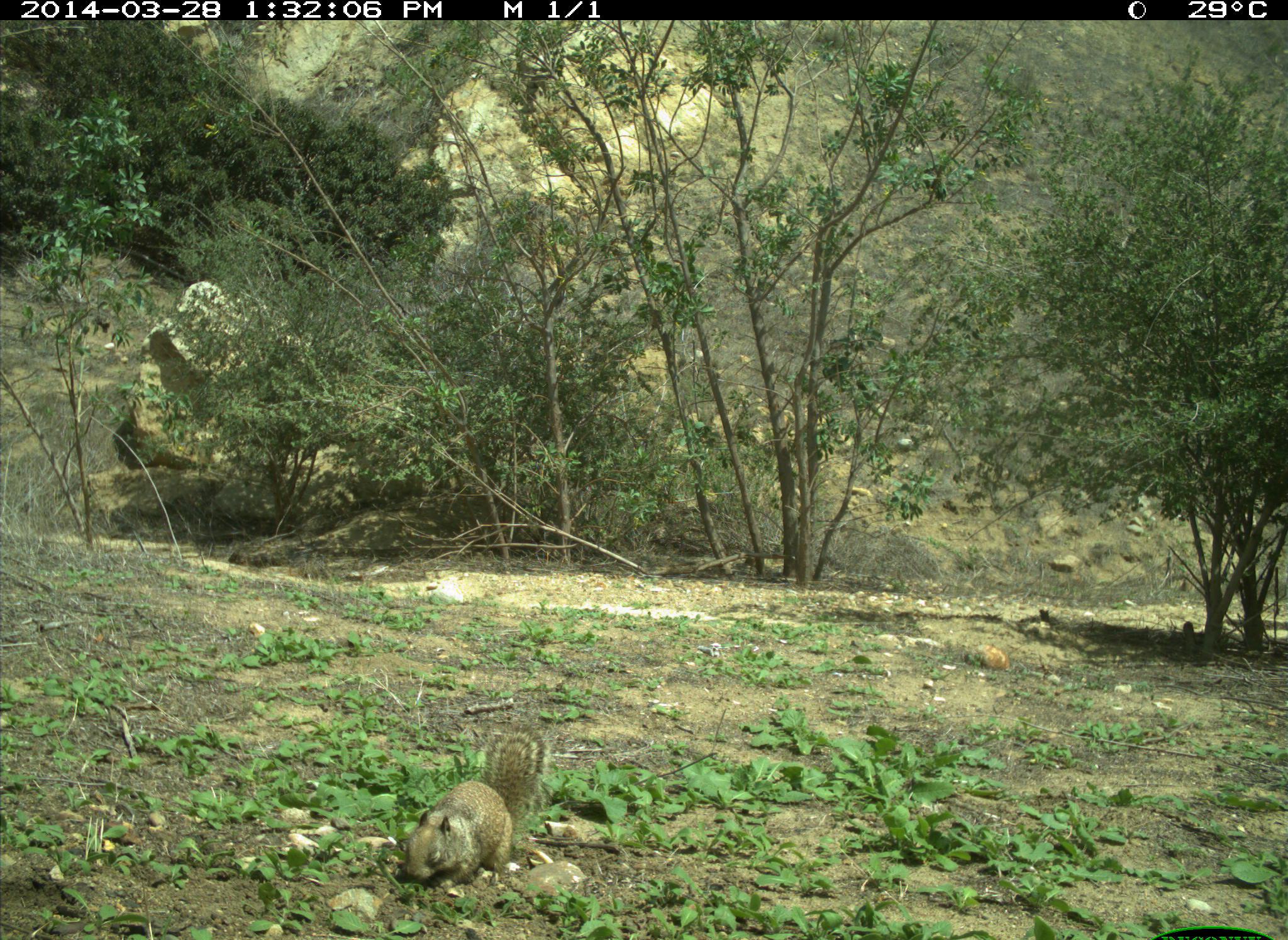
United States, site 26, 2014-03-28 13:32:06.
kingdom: Animalia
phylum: Chordata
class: Mammalia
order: Rodentia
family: Sciuridae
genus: Sciurus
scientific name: Sciurus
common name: squirrel